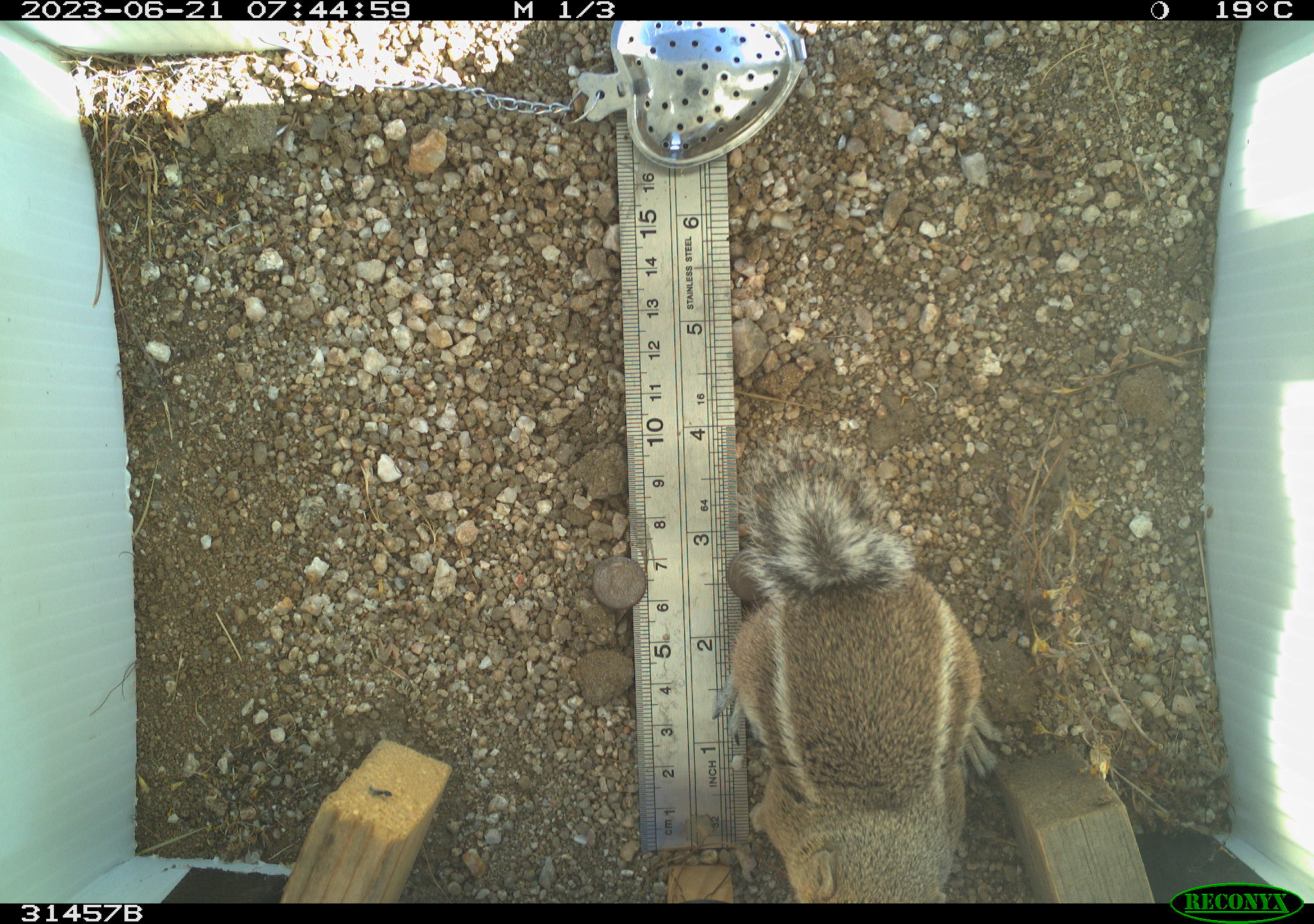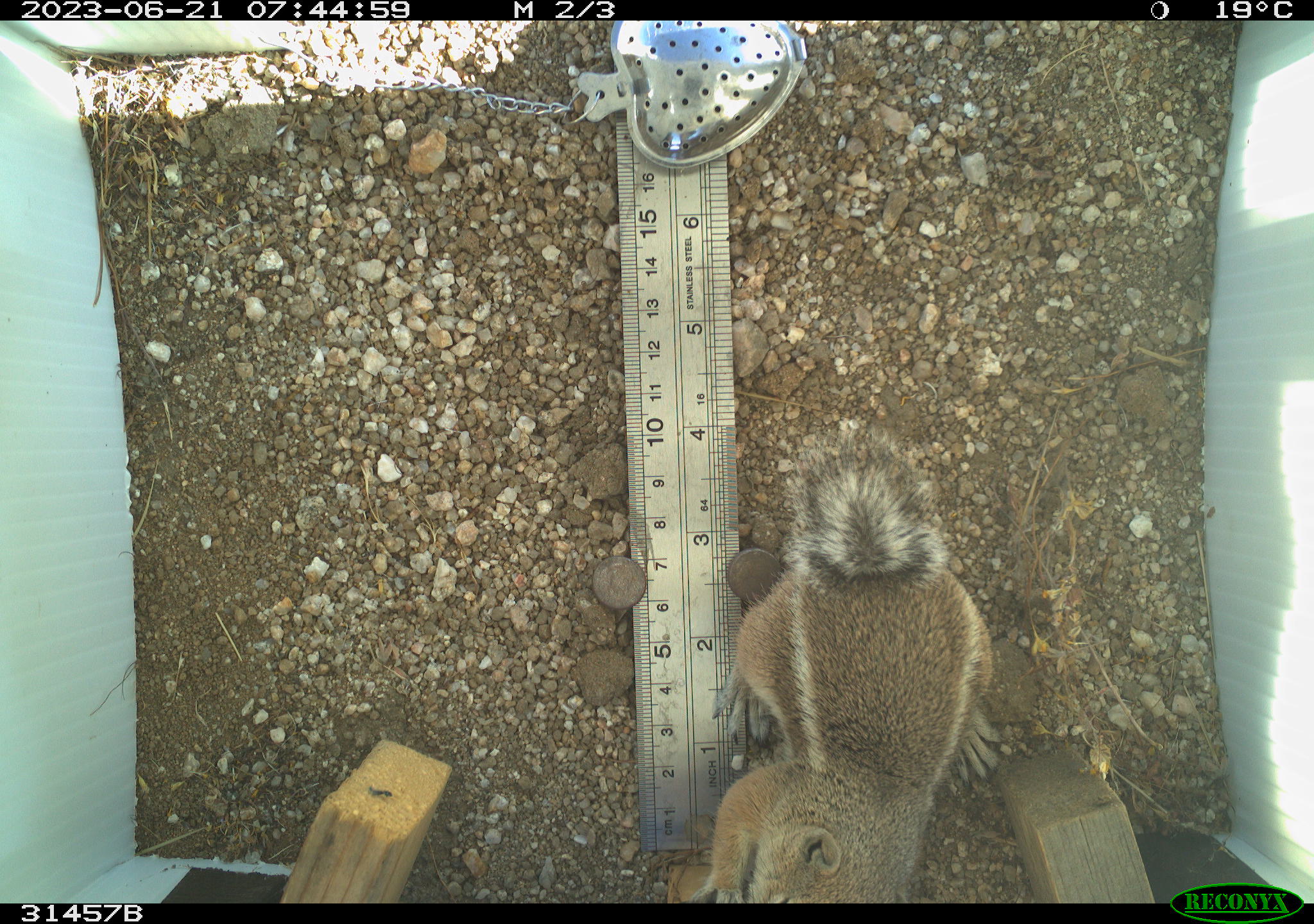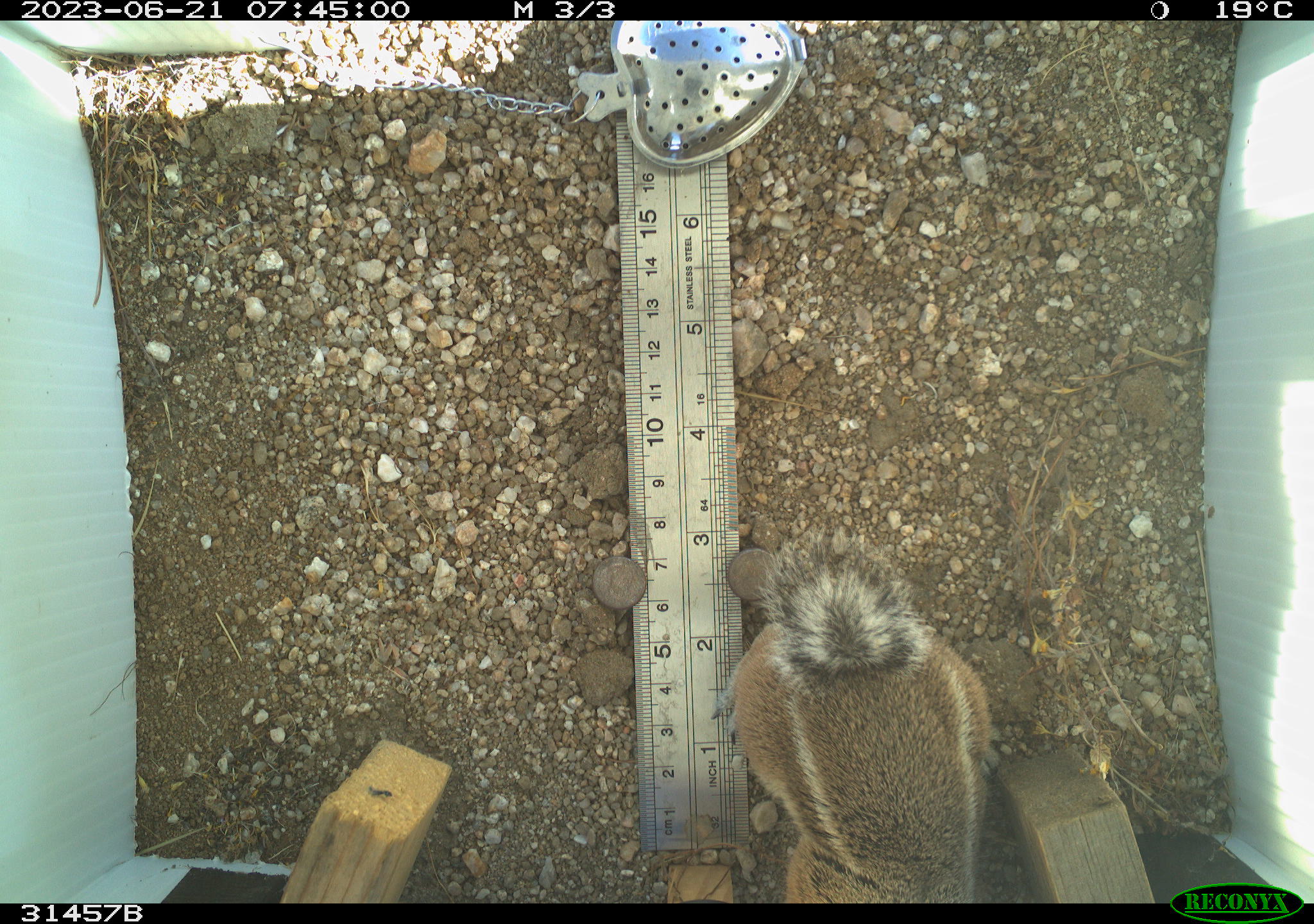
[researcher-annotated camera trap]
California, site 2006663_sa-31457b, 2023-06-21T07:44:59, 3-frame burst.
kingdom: Animalia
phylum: Chordata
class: Mammalia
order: Rodentia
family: Sciuridae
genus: Ammospermophilus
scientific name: Ammospermophilus leucurus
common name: white-tailed antelope squirrel